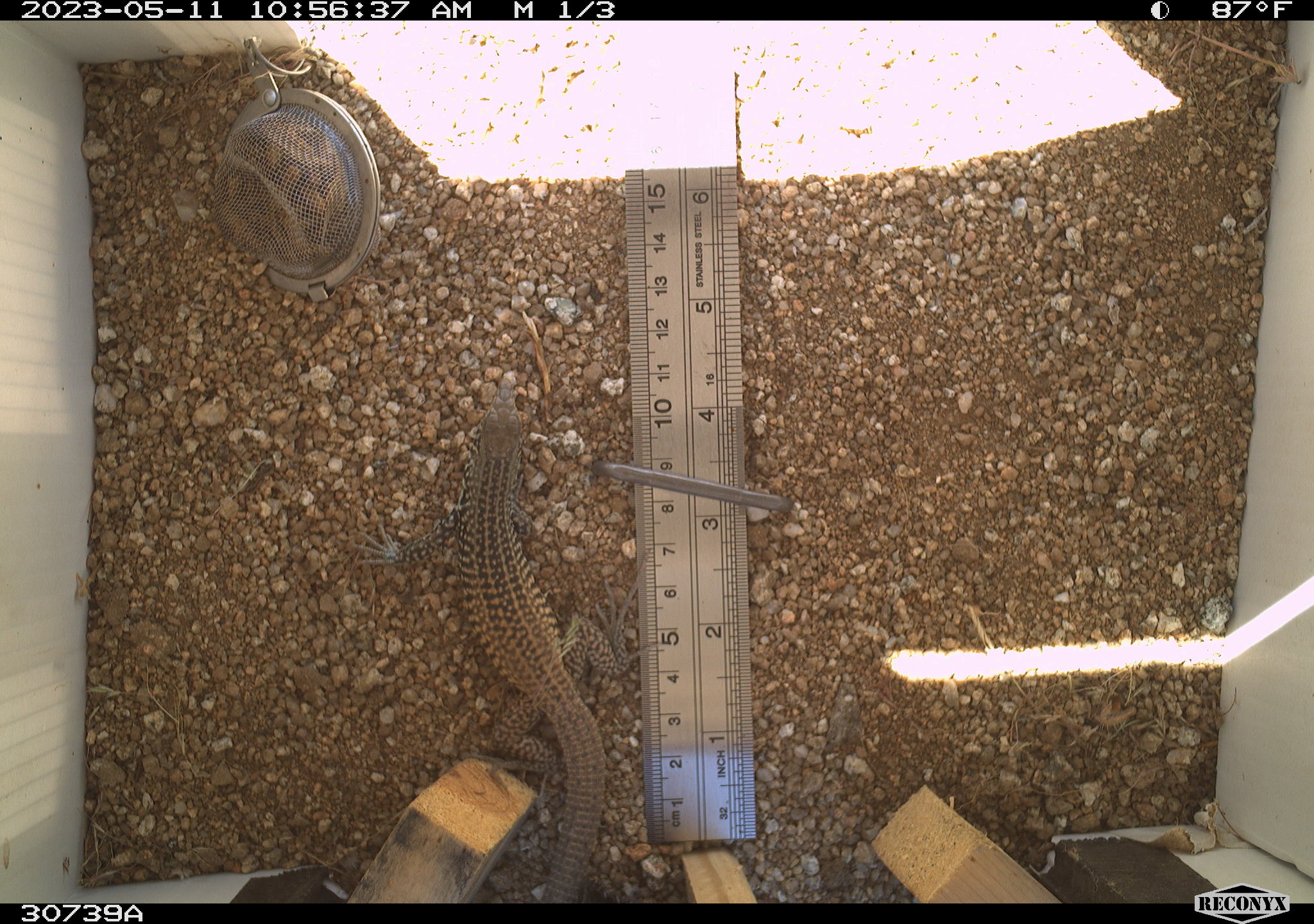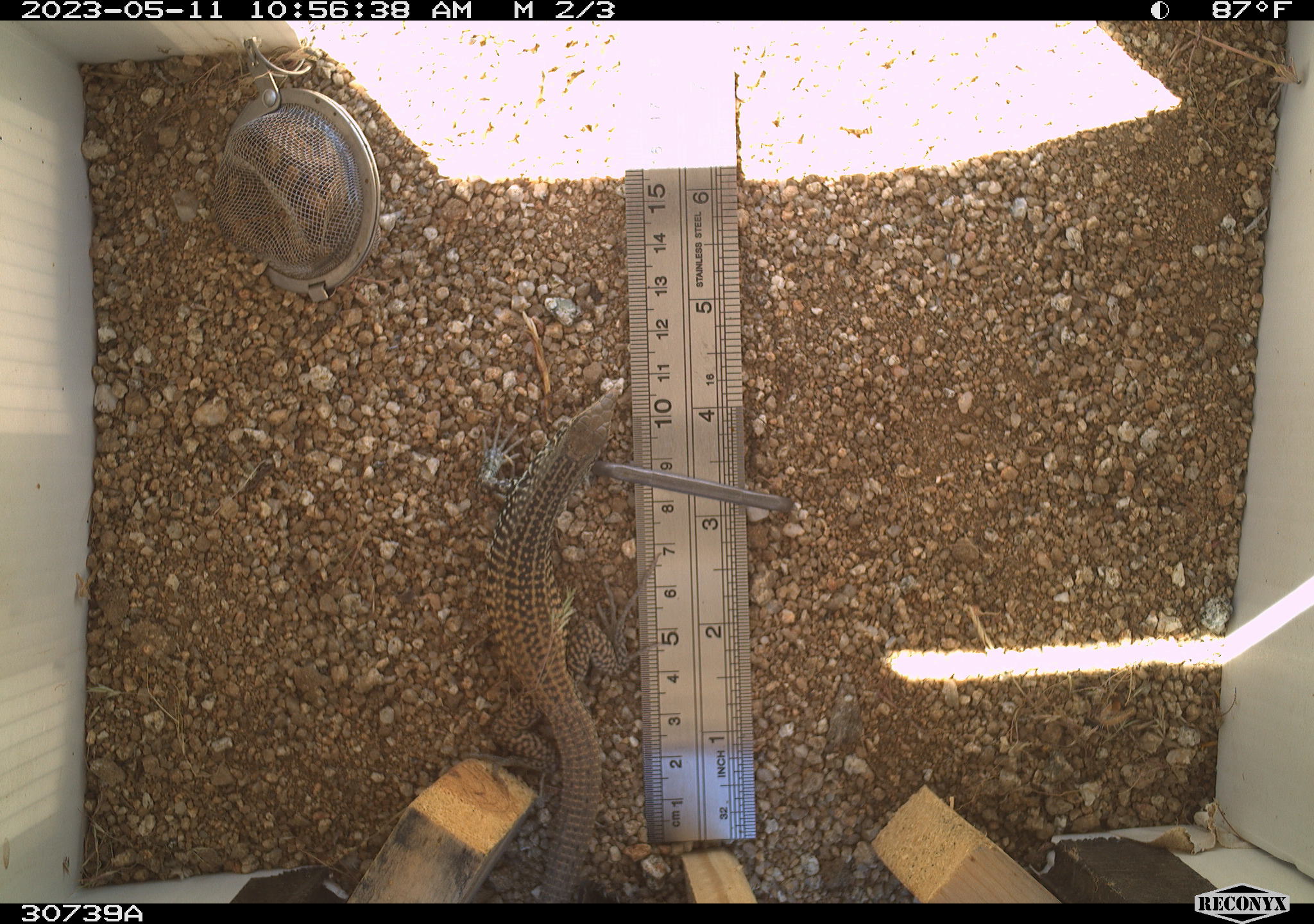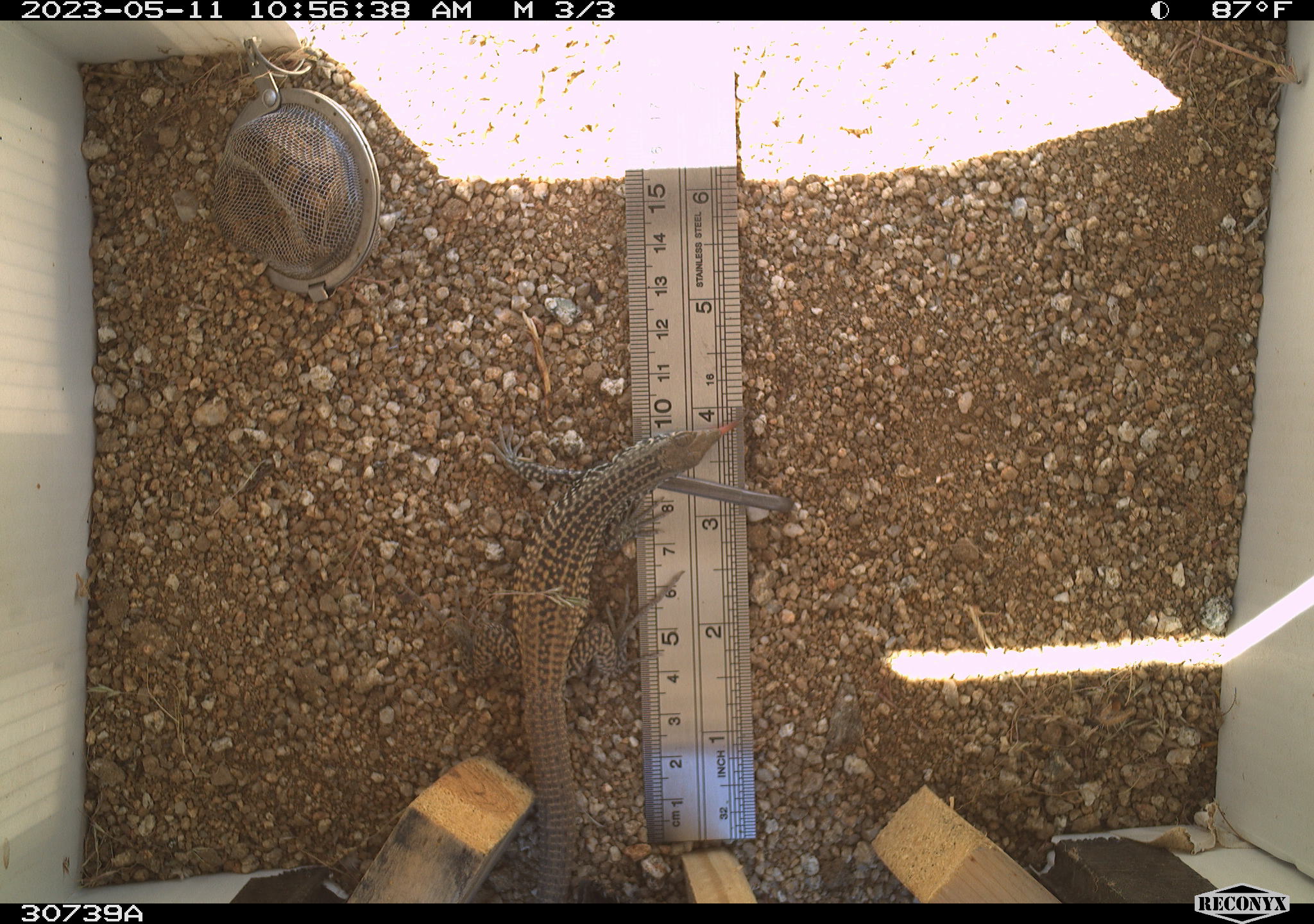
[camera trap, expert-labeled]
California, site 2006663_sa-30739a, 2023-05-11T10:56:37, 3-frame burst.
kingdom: Animalia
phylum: Chordata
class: Reptilia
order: Squamata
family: Teiidae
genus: Aspidoscelis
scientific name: Aspidoscelis tigris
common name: western whiptail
Western whiptail (Aspidoscelis tigris).